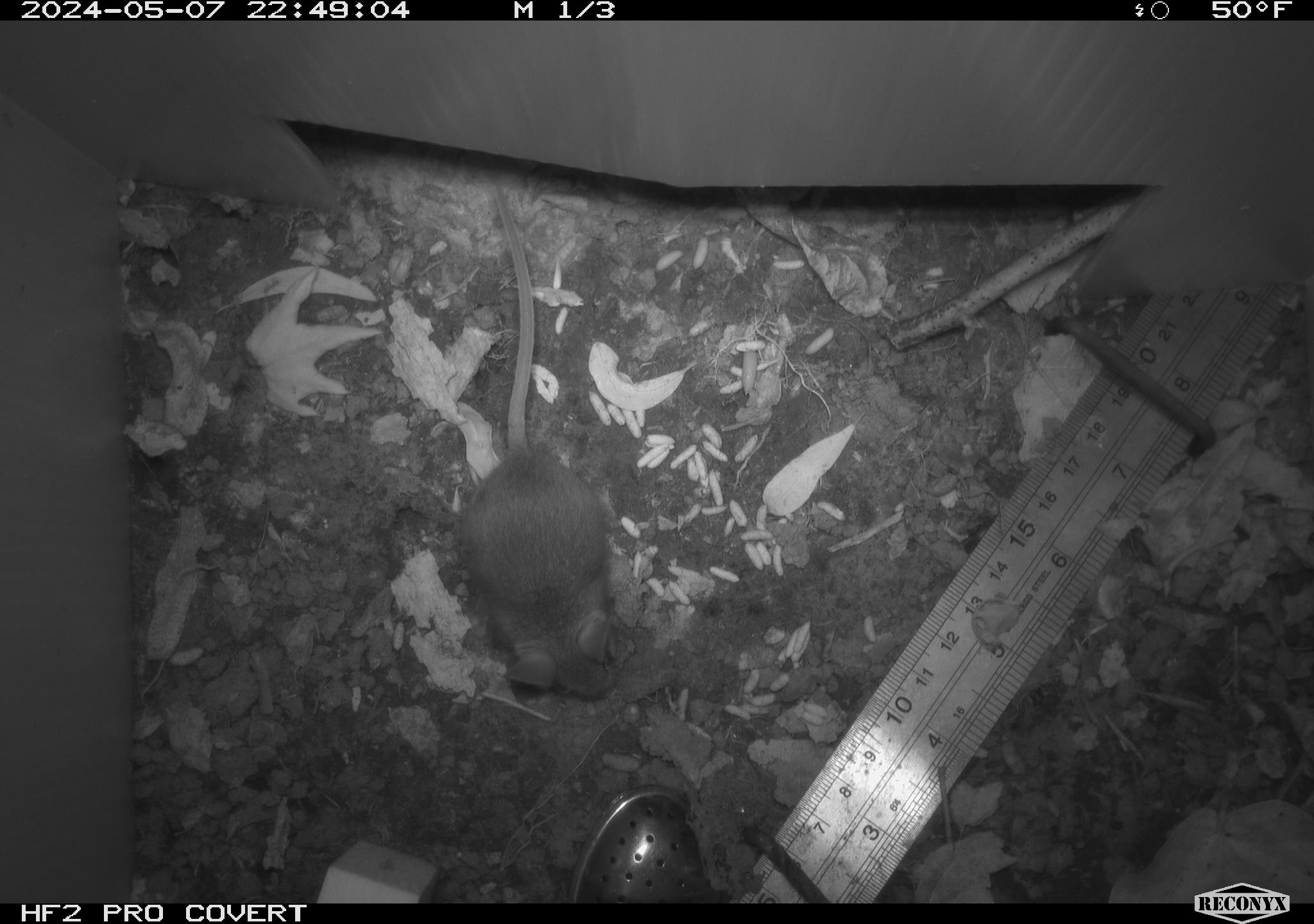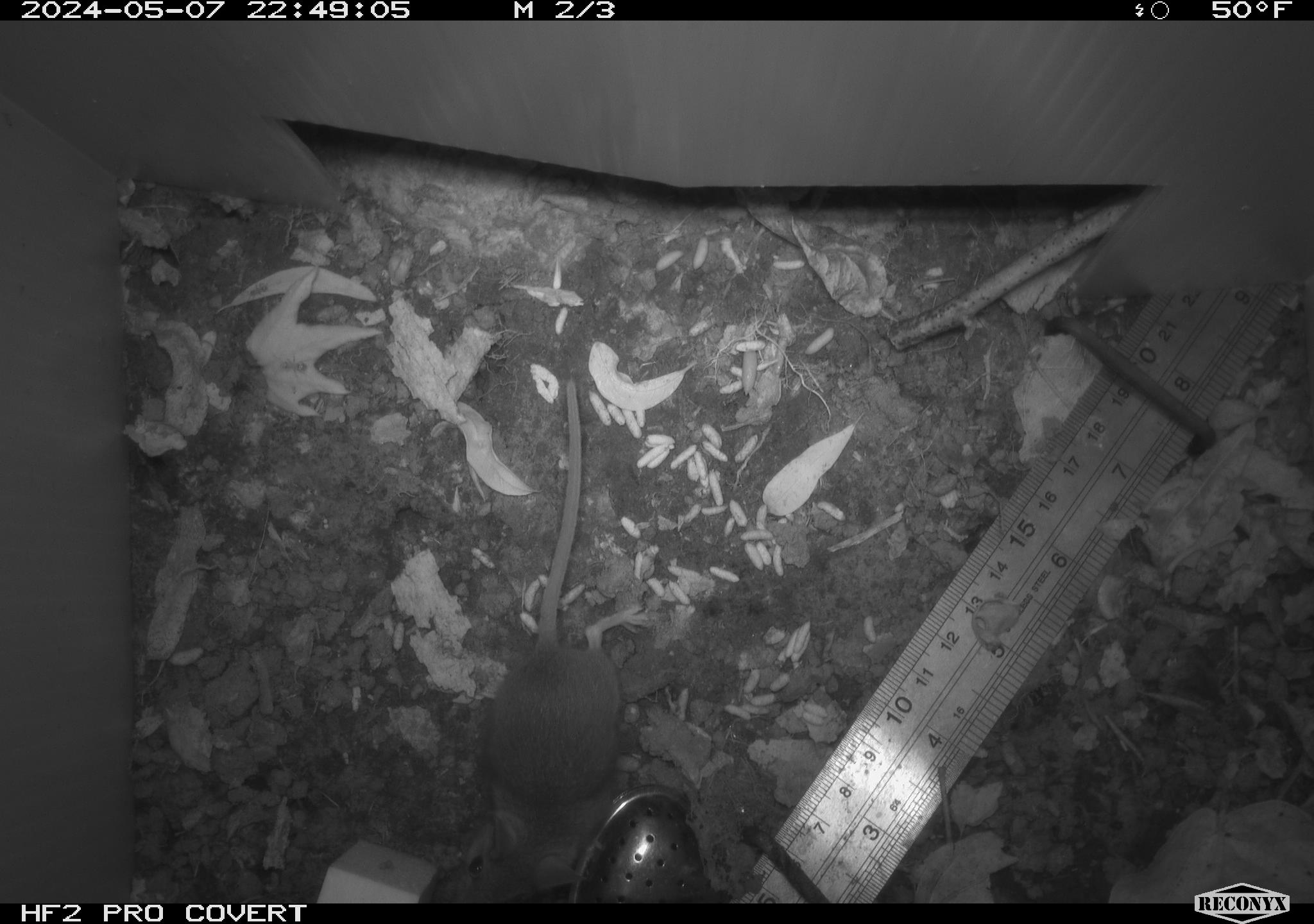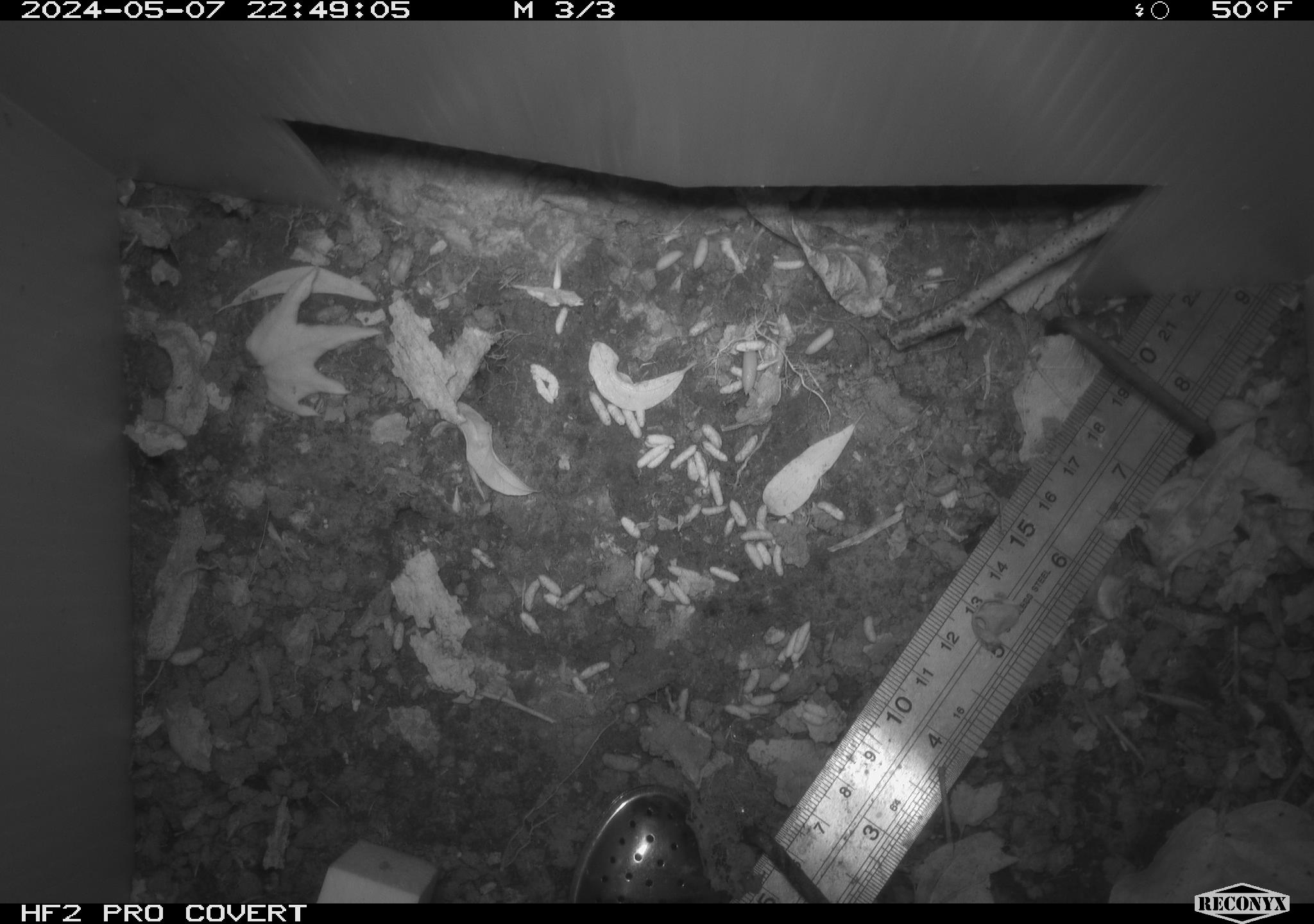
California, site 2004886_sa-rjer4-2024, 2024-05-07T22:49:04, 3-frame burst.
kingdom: Animalia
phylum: Chordata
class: Mammalia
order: Rodentia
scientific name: Rodentia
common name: mouse species